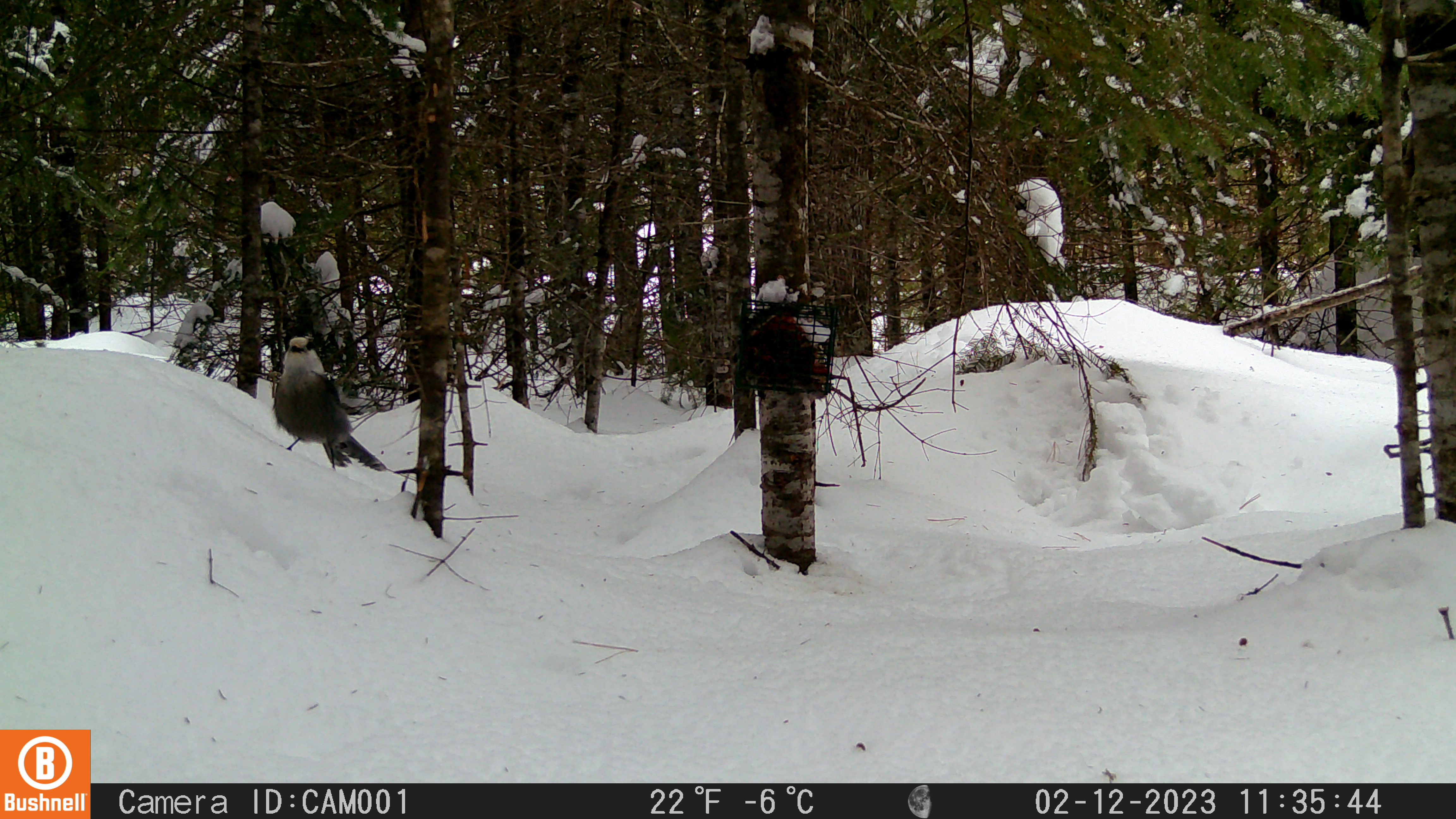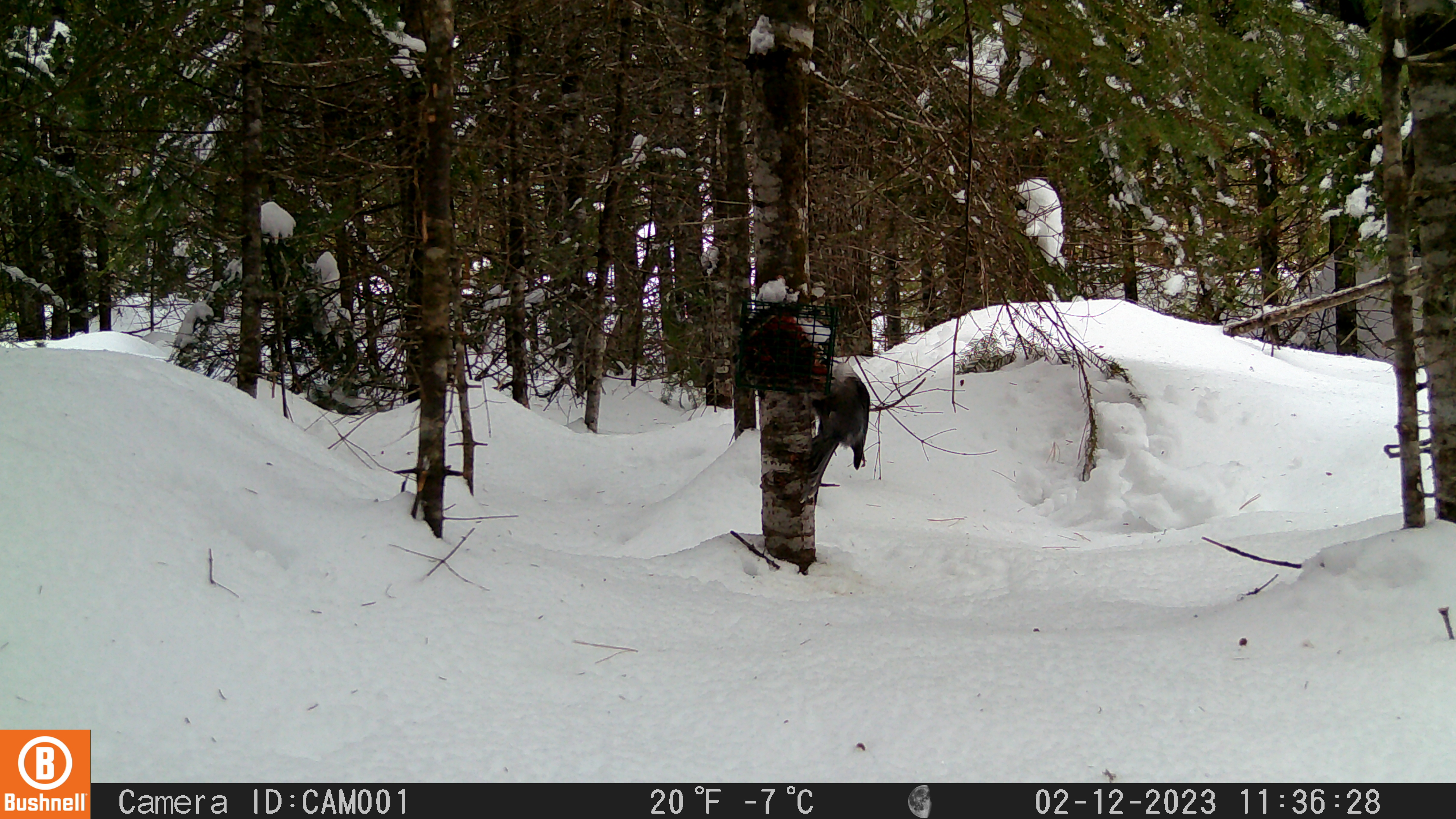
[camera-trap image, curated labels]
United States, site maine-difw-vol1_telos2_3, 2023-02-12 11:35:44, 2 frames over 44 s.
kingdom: Animalia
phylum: Chordata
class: Aves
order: Passeriformes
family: Corvidae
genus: Perisoreus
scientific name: Perisoreus canadensis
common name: canada jay